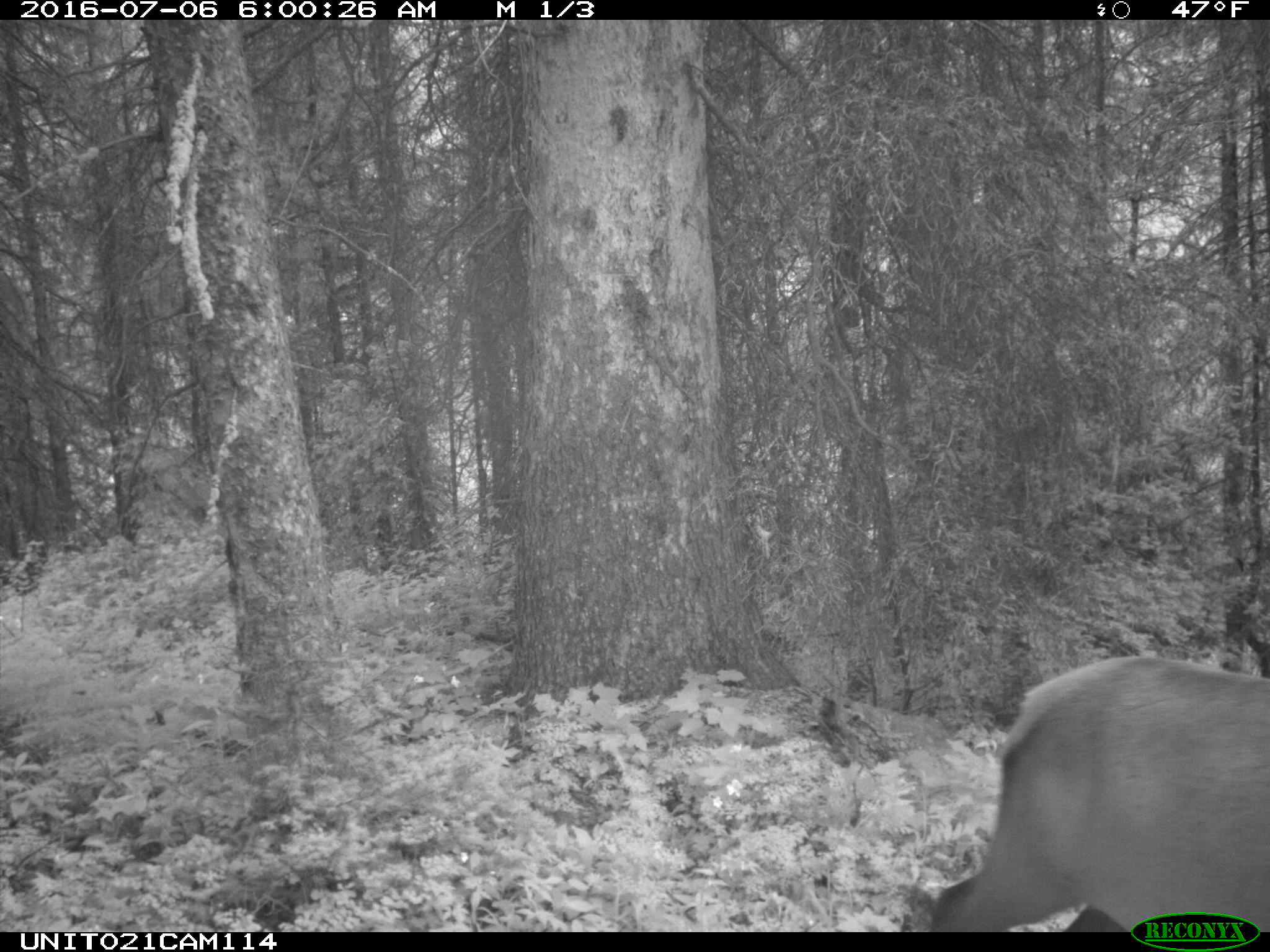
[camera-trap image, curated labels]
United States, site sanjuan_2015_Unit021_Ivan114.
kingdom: Animalia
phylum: Chordata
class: Mammalia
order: Artiodactyla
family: Cervidae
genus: Cervus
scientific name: Cervus elaphus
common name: red deer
Cervus elaphus (red deer).